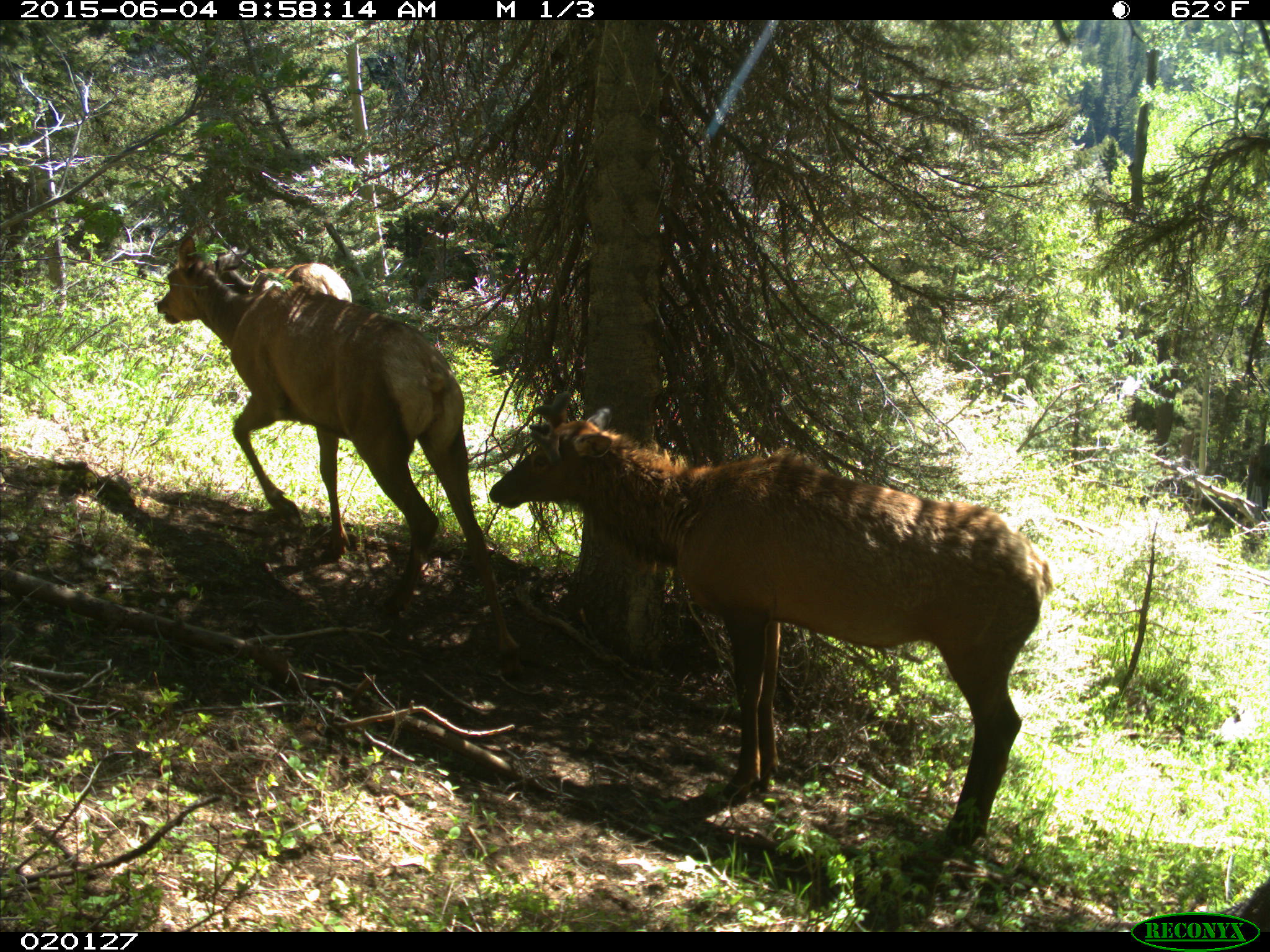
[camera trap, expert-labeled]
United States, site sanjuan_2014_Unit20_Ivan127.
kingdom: Animalia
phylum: Chordata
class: Mammalia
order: Artiodactyla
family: Cervidae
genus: Cervus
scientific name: Cervus elaphus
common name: red deer